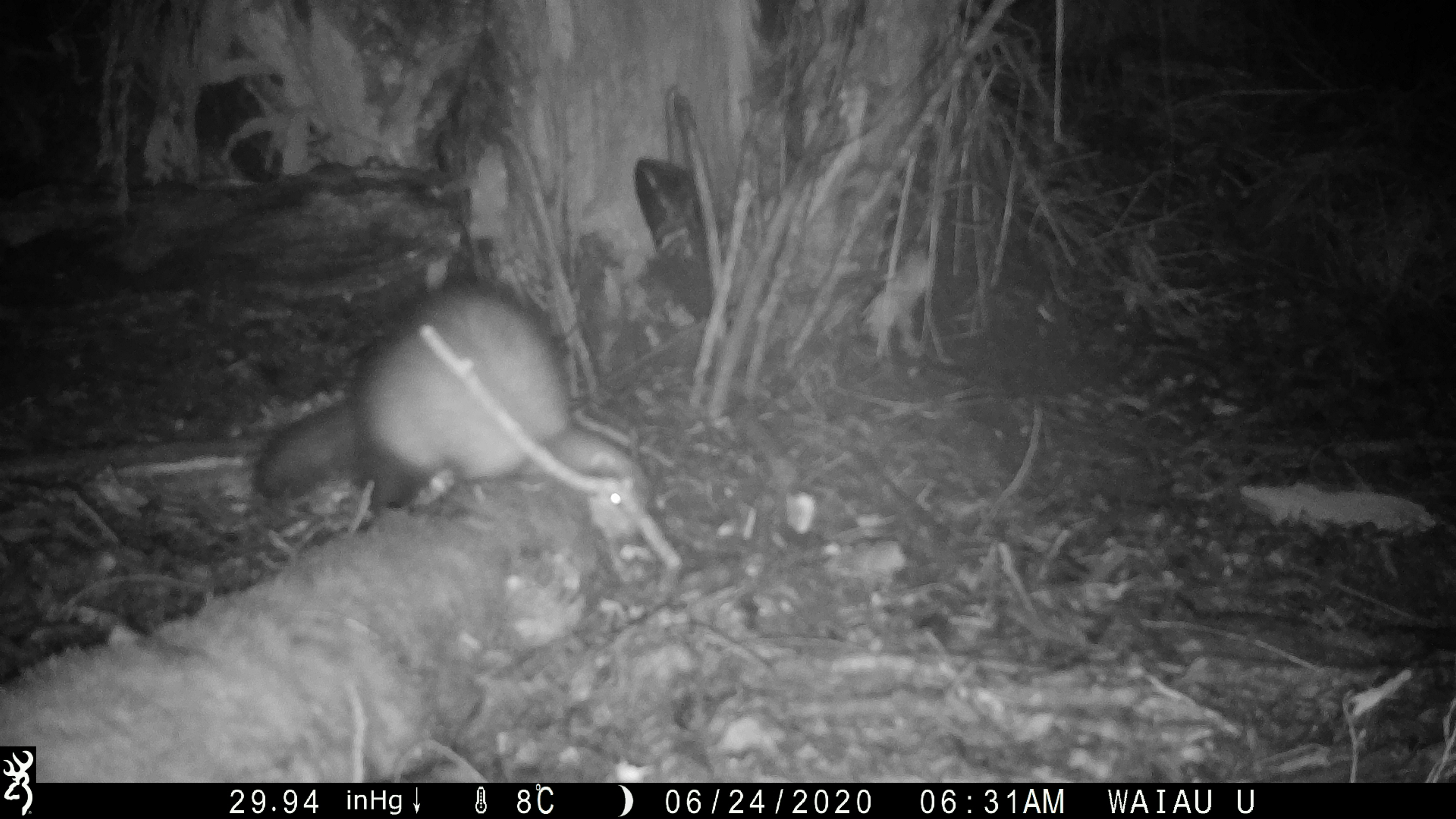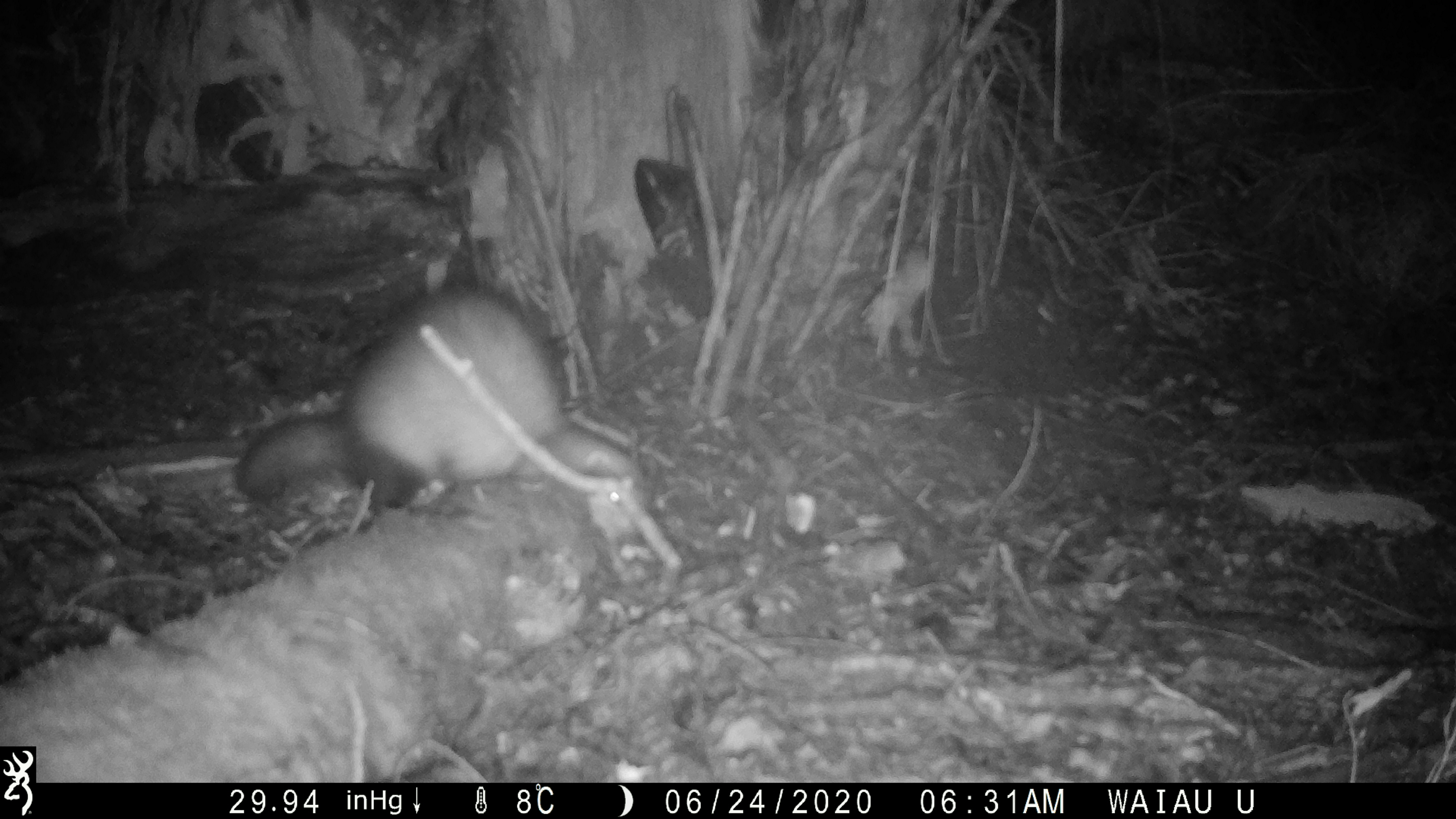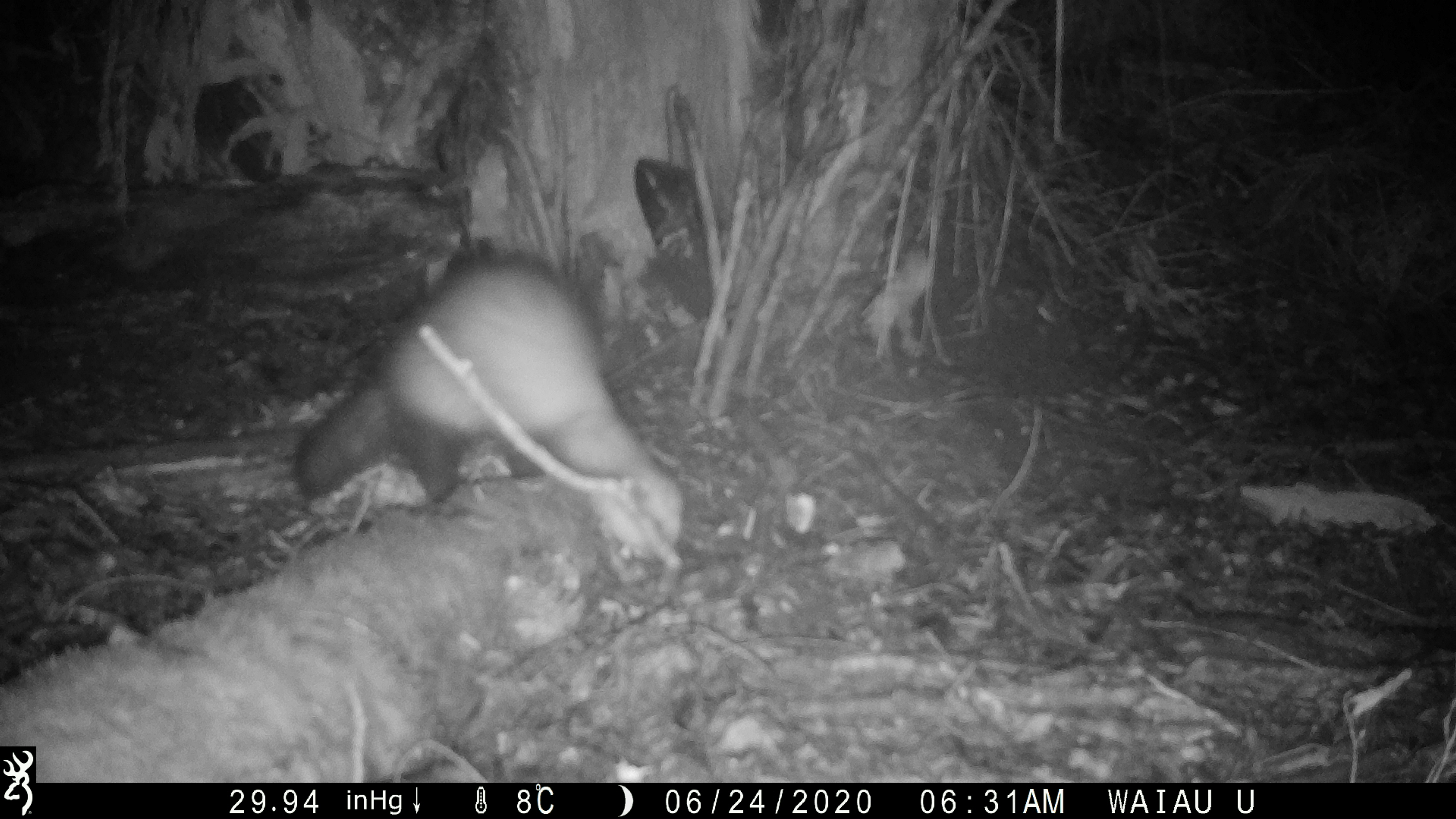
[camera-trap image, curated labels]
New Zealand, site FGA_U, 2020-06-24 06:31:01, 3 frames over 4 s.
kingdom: Animalia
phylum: Chordata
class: Mammalia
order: Carnivora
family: Mustelidae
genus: Mustela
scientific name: Mustela furo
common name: ferret